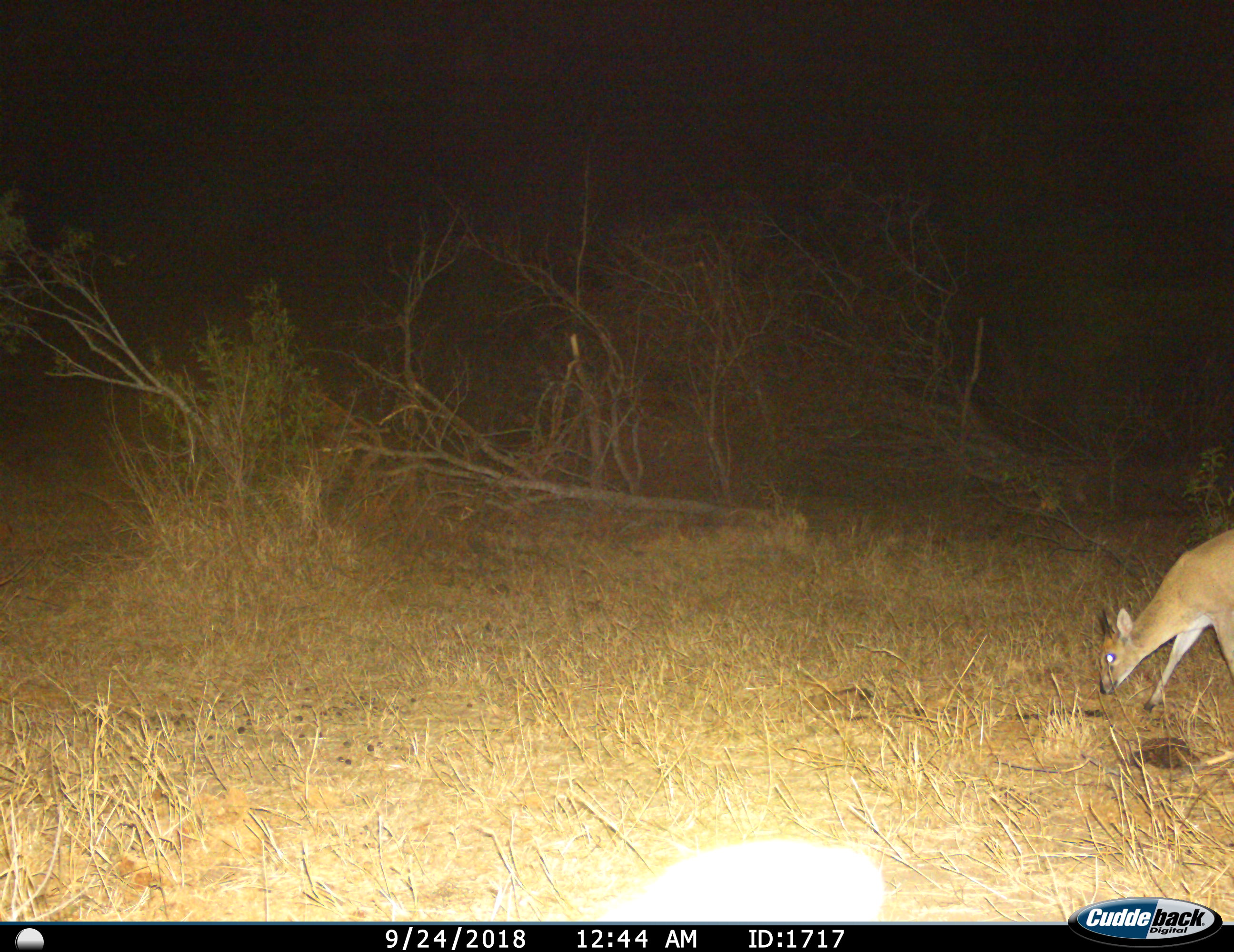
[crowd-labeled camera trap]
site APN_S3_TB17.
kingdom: Animalia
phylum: Chordata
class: Mammalia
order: Artiodactyla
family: Bovidae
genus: Redunca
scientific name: Redunca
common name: reedbuck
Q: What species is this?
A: Reedbuck (Redunca).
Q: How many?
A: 1.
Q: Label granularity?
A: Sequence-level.